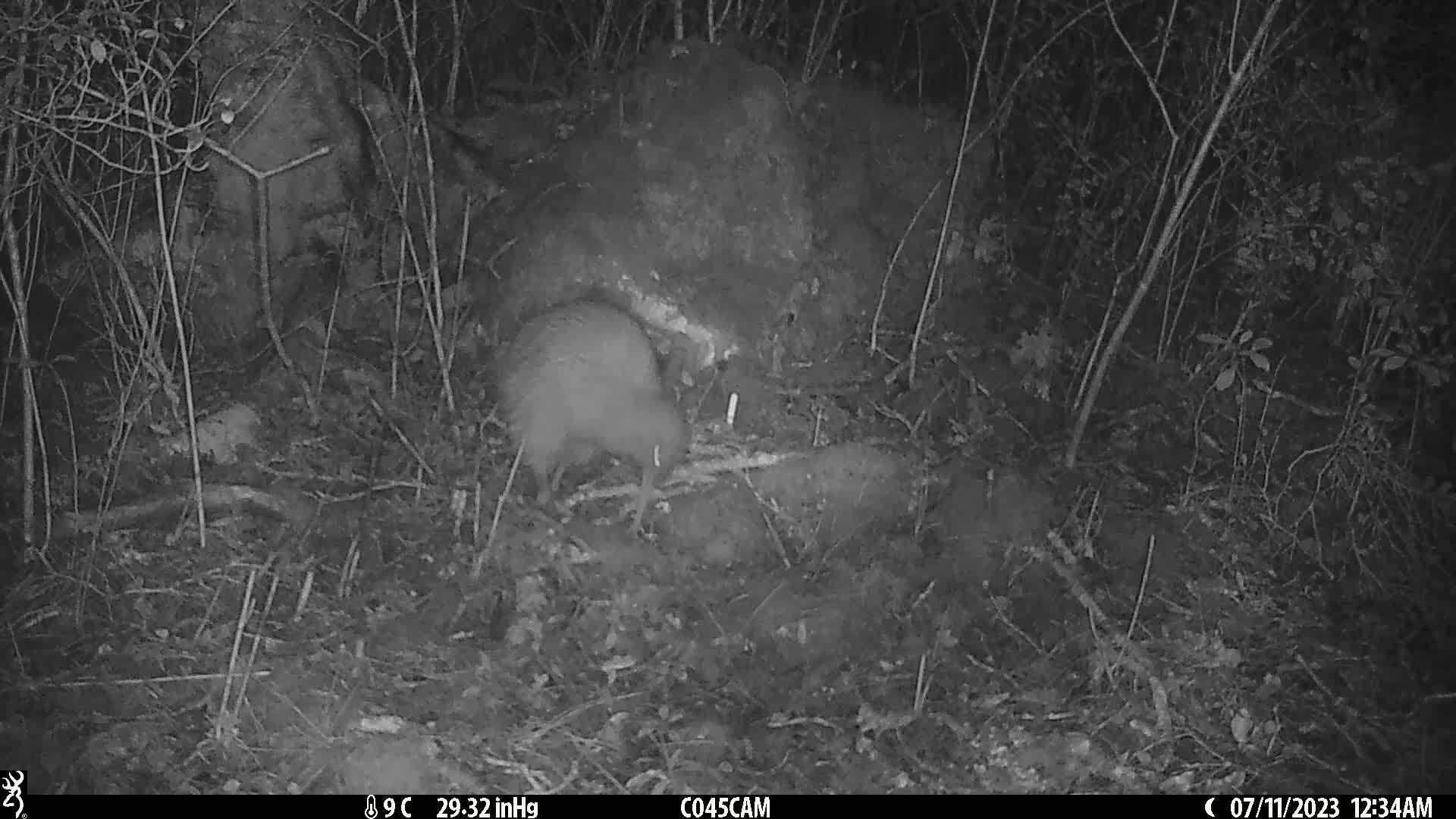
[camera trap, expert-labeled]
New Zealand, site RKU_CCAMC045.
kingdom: Animalia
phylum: Chordata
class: Aves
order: Apterygiformes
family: Apterygidae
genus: Apteryx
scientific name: Apteryx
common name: kiwi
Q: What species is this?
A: Kiwi (Apteryx).